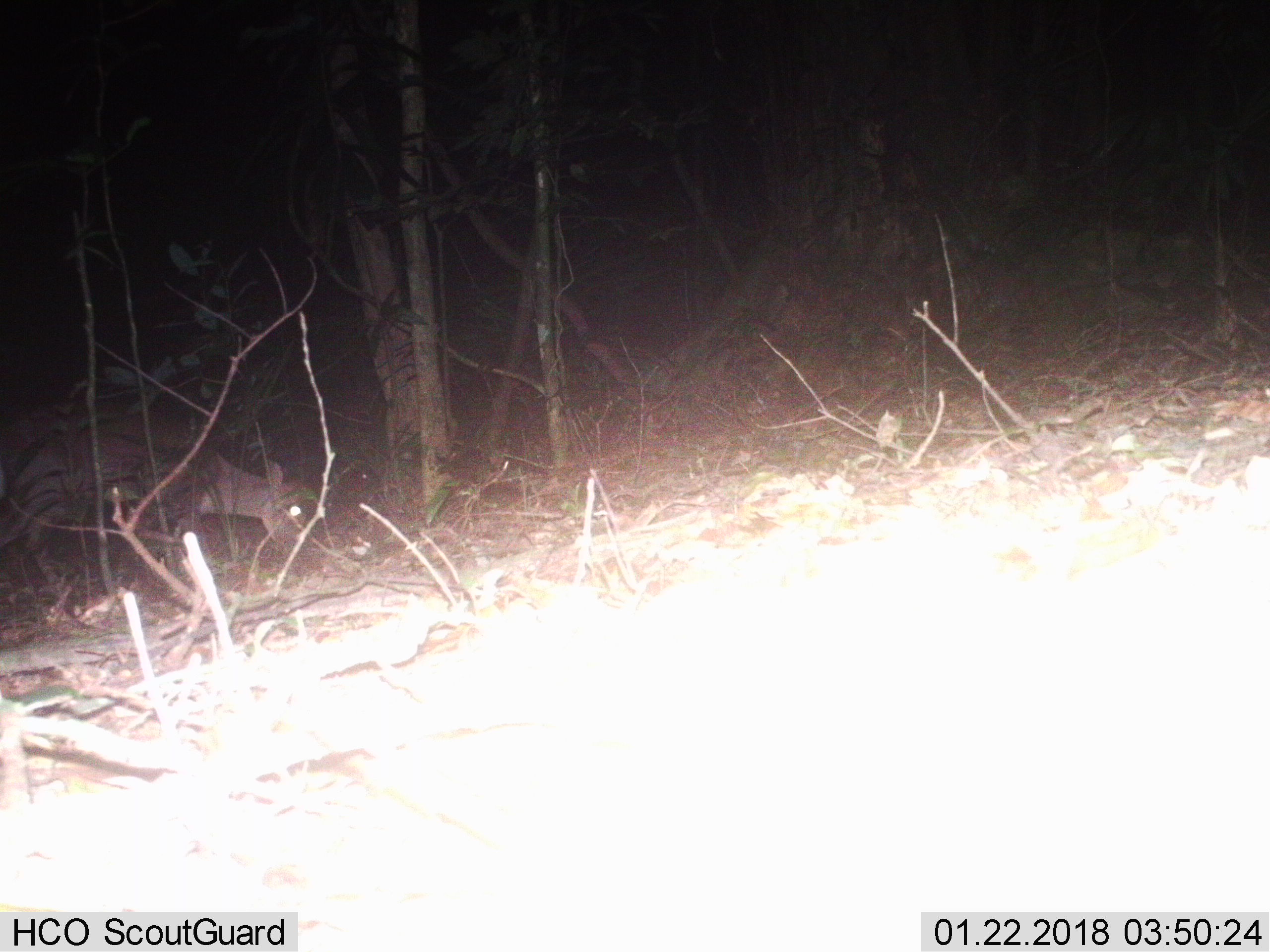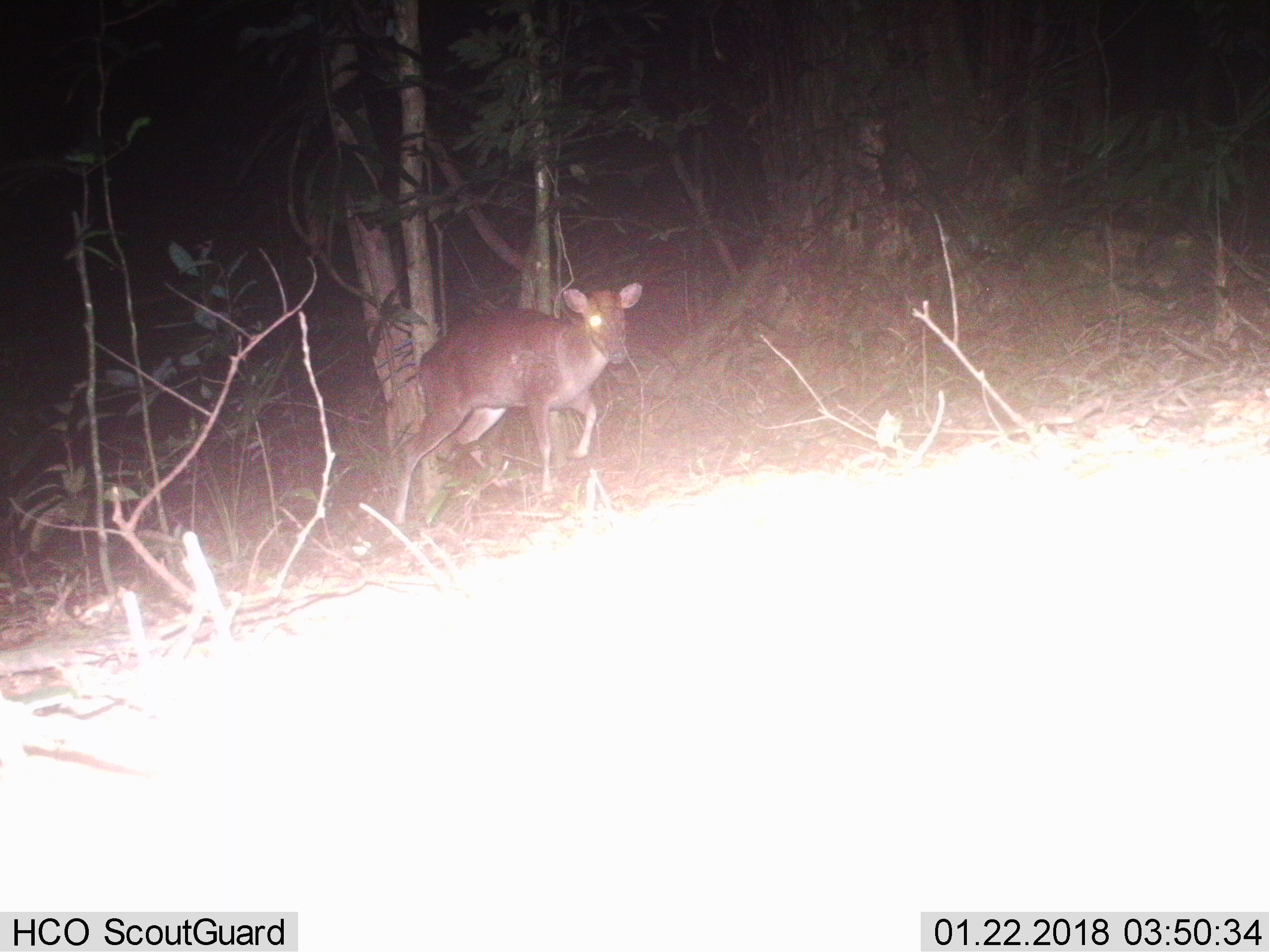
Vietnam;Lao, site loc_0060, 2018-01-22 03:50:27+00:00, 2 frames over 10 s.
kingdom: Animalia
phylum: Chordata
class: Mammalia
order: Artiodactyla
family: Cervidae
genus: Muntiacus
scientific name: Muntiacus rooseveltorum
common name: roosevelt's muntjac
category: roosevelts muntjac group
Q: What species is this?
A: Roosevelts muntjac group (roosevelt's muntjac) (Muntiacus rooseveltorum).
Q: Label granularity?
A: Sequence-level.